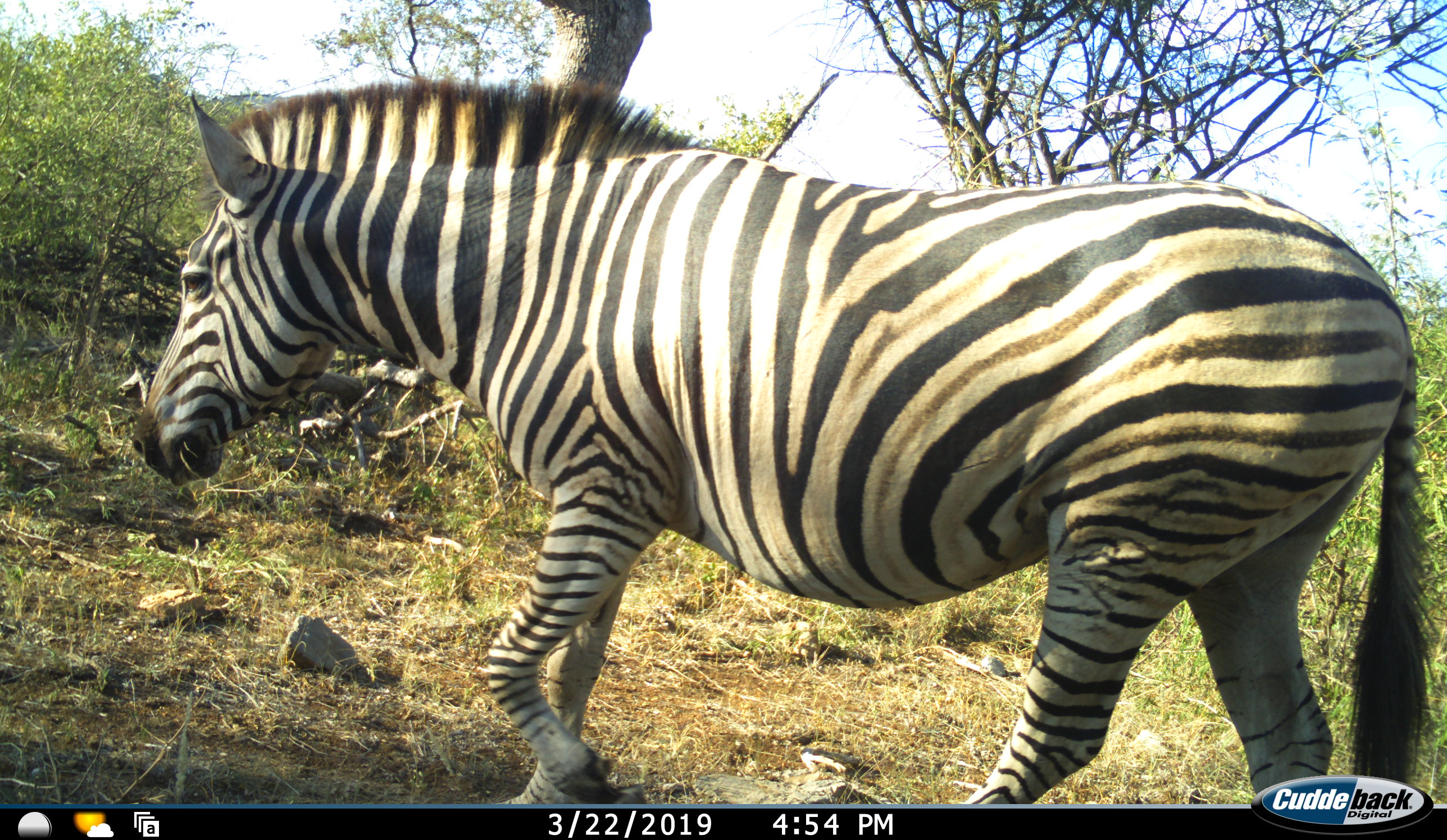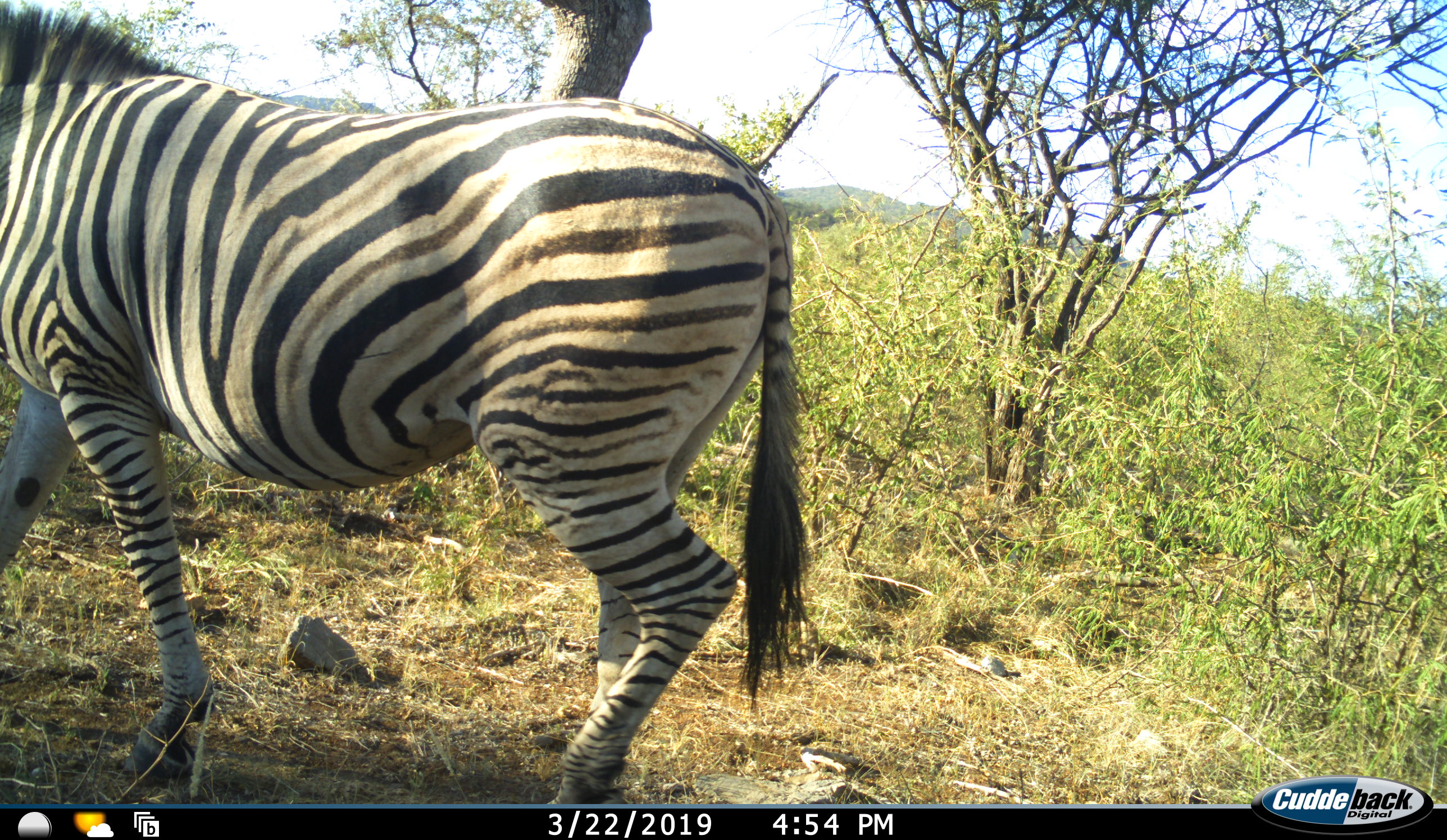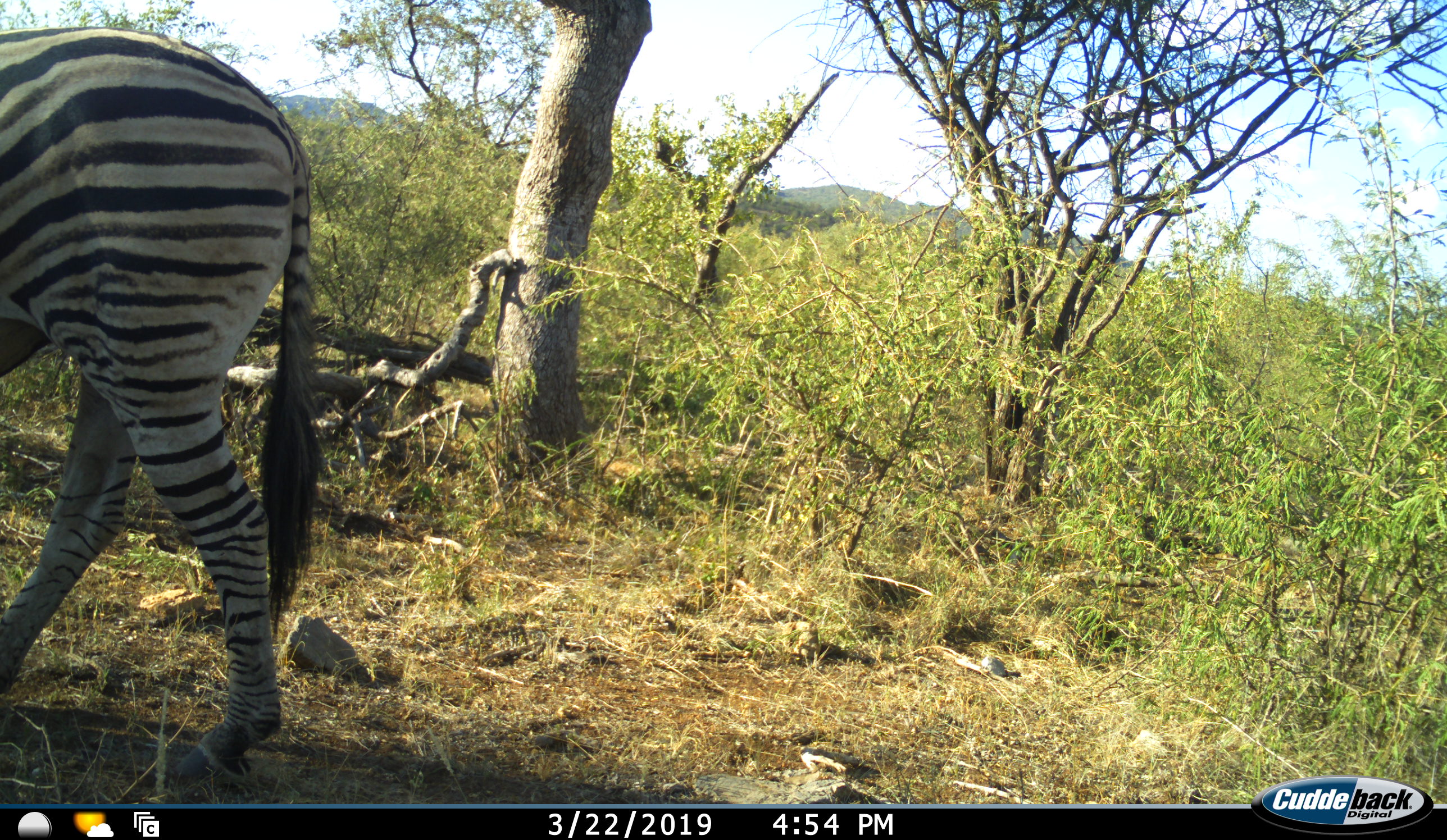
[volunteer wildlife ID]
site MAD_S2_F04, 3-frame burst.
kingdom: Animalia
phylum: Chordata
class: Mammalia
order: Perissodactyla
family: Equidae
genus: Equus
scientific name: Equus quagga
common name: plains zebra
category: zebraplains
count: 1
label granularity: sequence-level